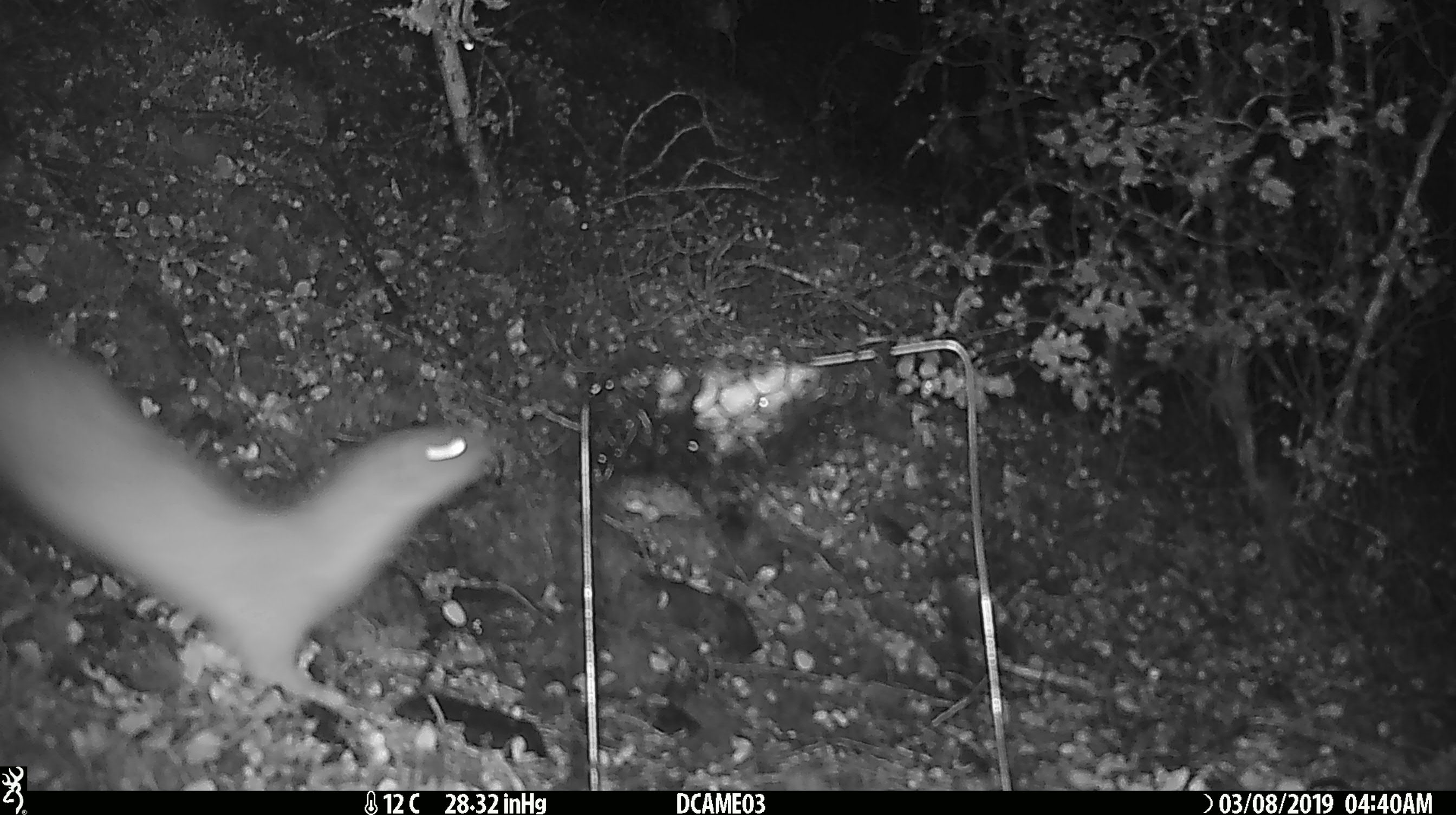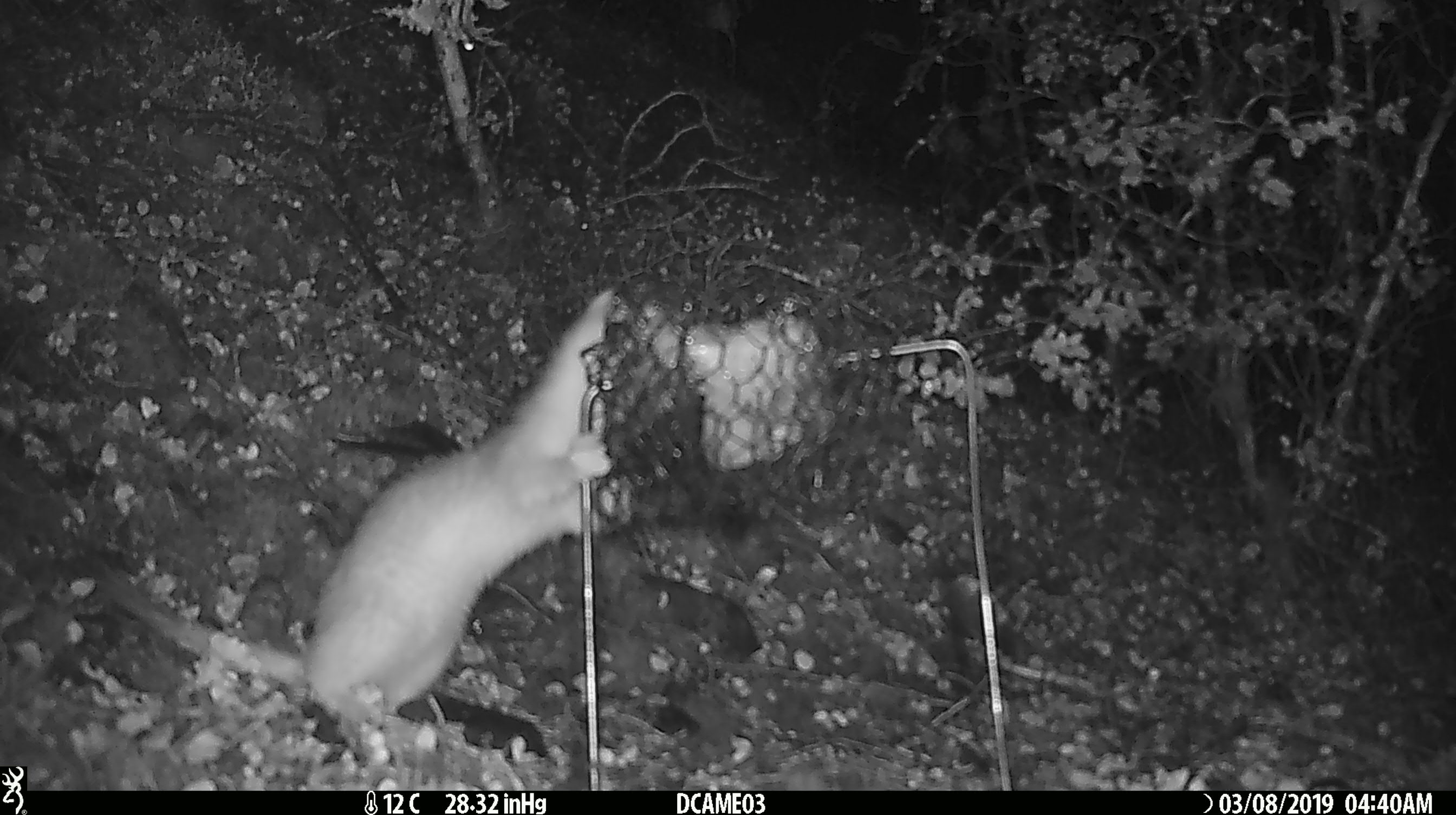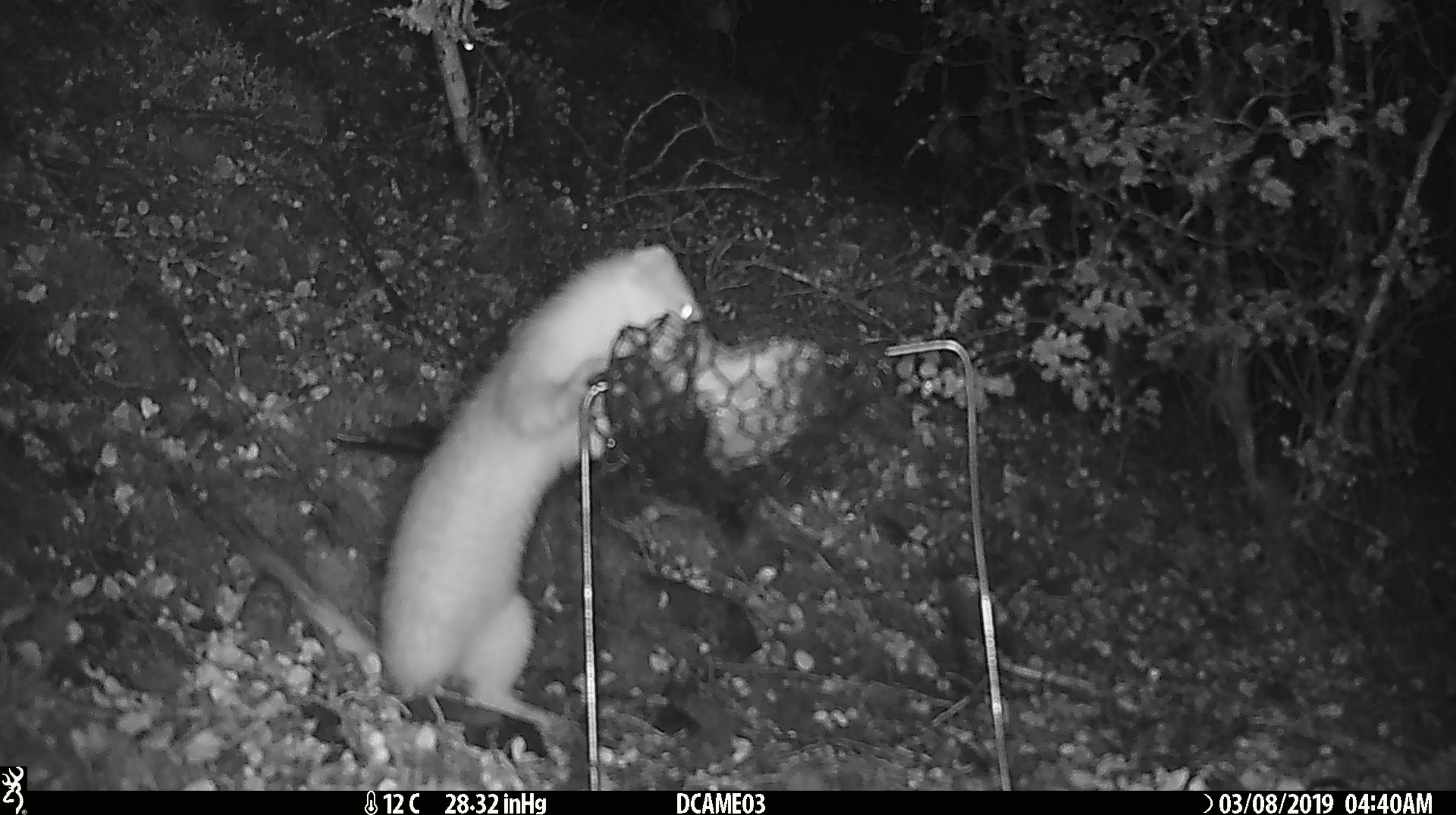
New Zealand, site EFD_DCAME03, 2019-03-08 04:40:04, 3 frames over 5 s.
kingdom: Animalia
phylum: Chordata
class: Mammalia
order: Carnivora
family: Mustelidae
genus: Mustela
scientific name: Mustela erminea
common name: stoat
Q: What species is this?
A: Stoat (Mustela erminea).